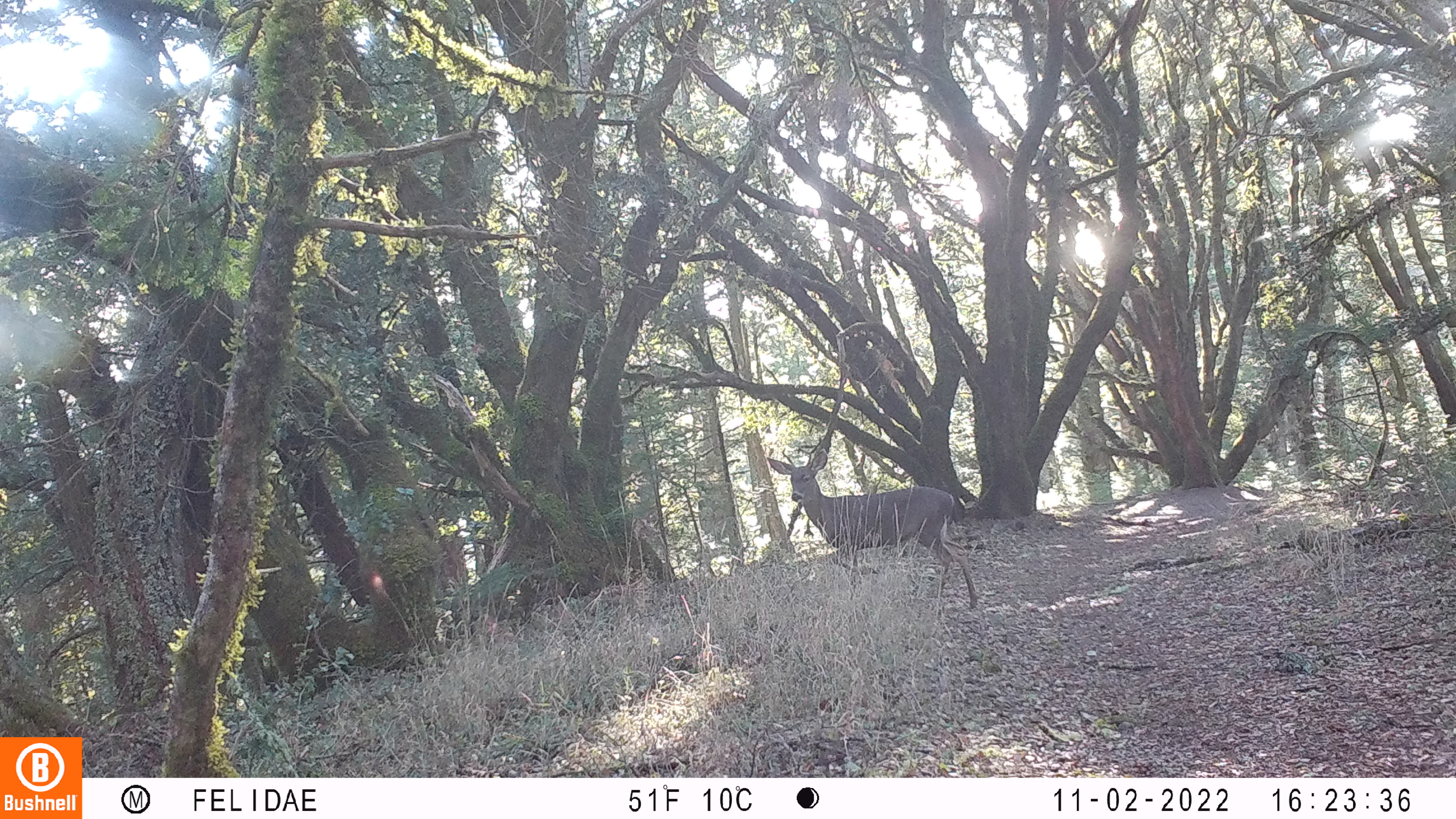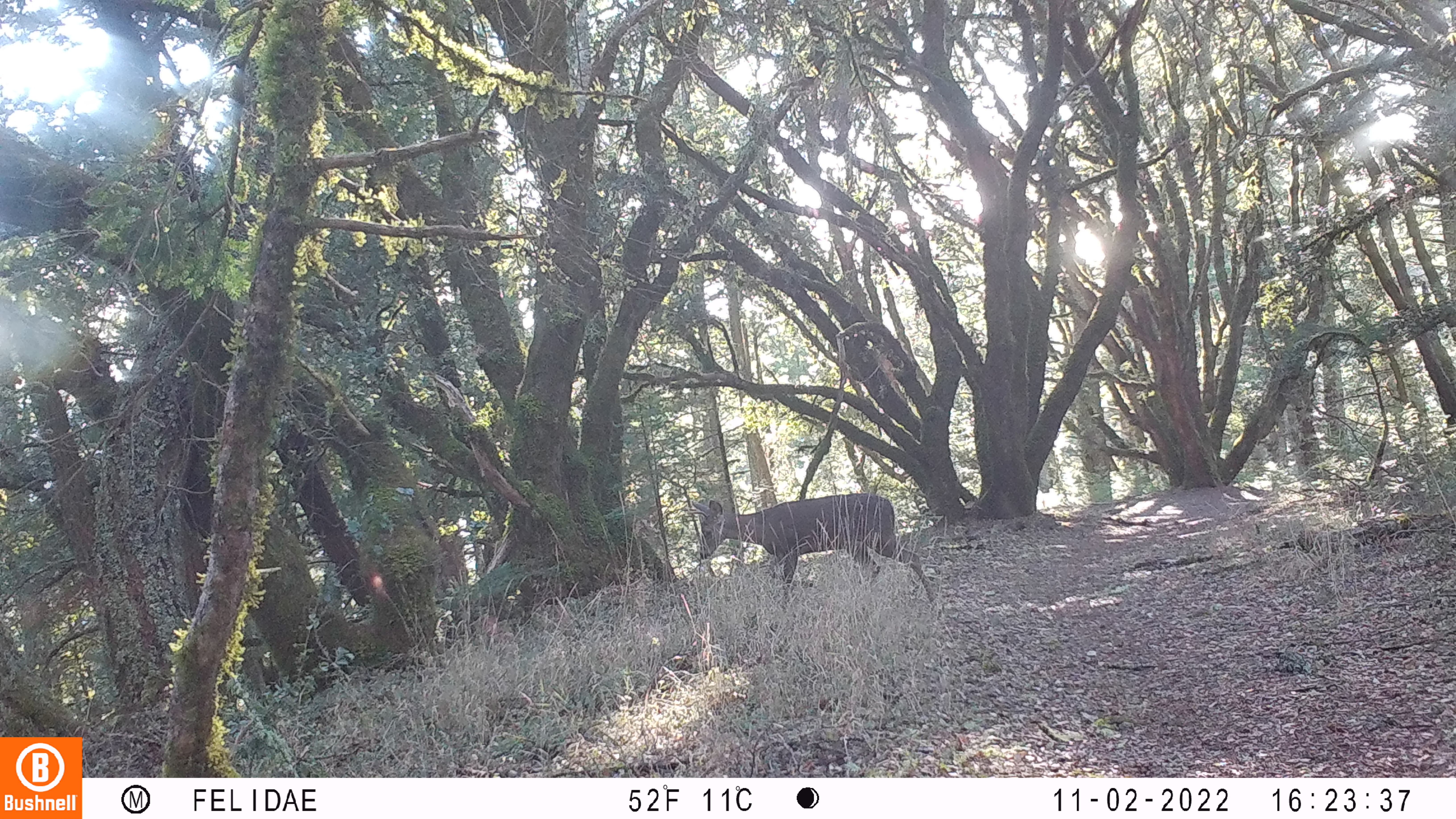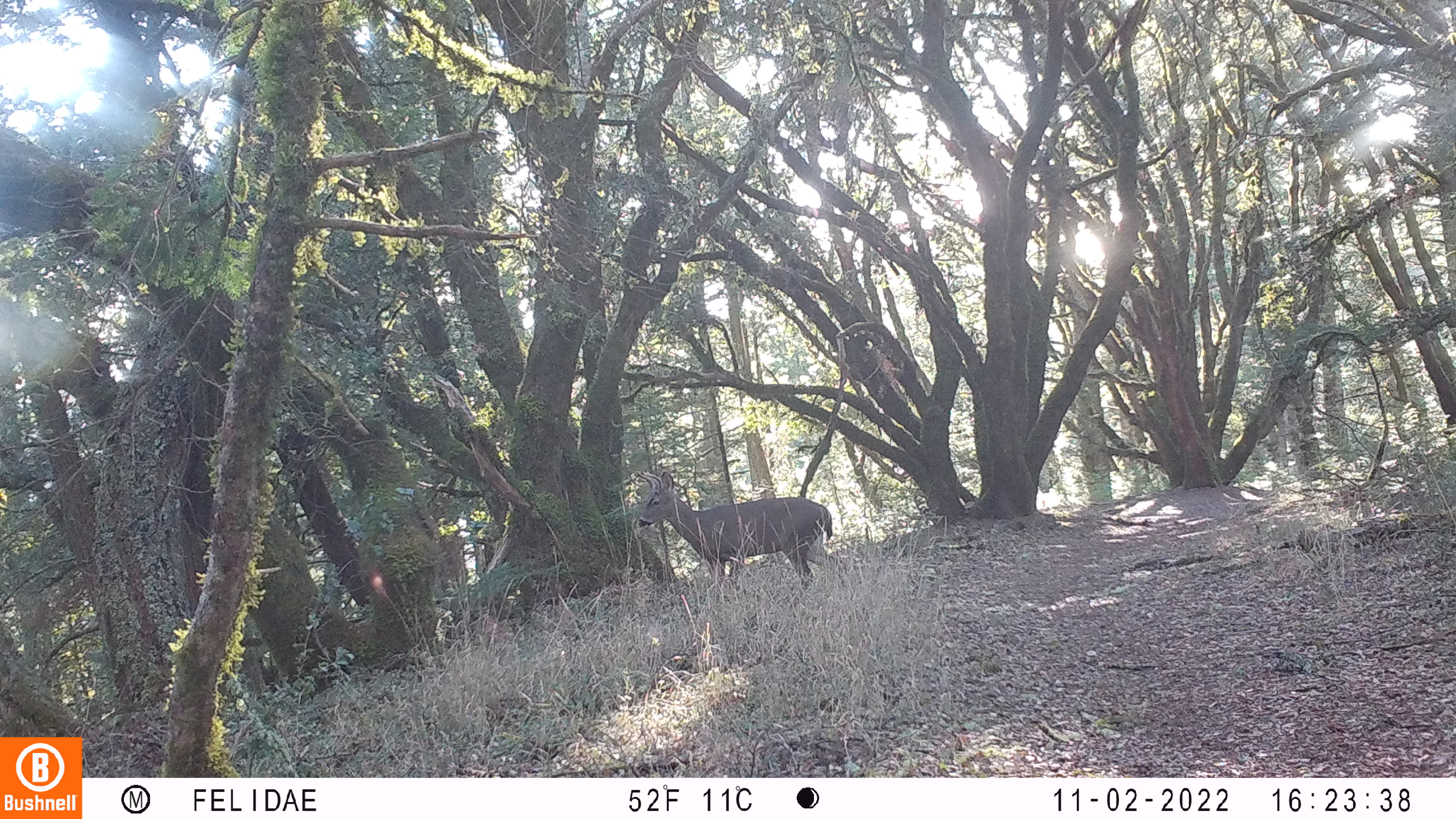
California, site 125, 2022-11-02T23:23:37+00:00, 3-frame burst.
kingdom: Animalia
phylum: Chordata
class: Mammalia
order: Artiodactyla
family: Cervidae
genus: Odocoileus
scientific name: Odocoileus hemionus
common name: mule deer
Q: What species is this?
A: Mule deer (Odocoileus hemionus).